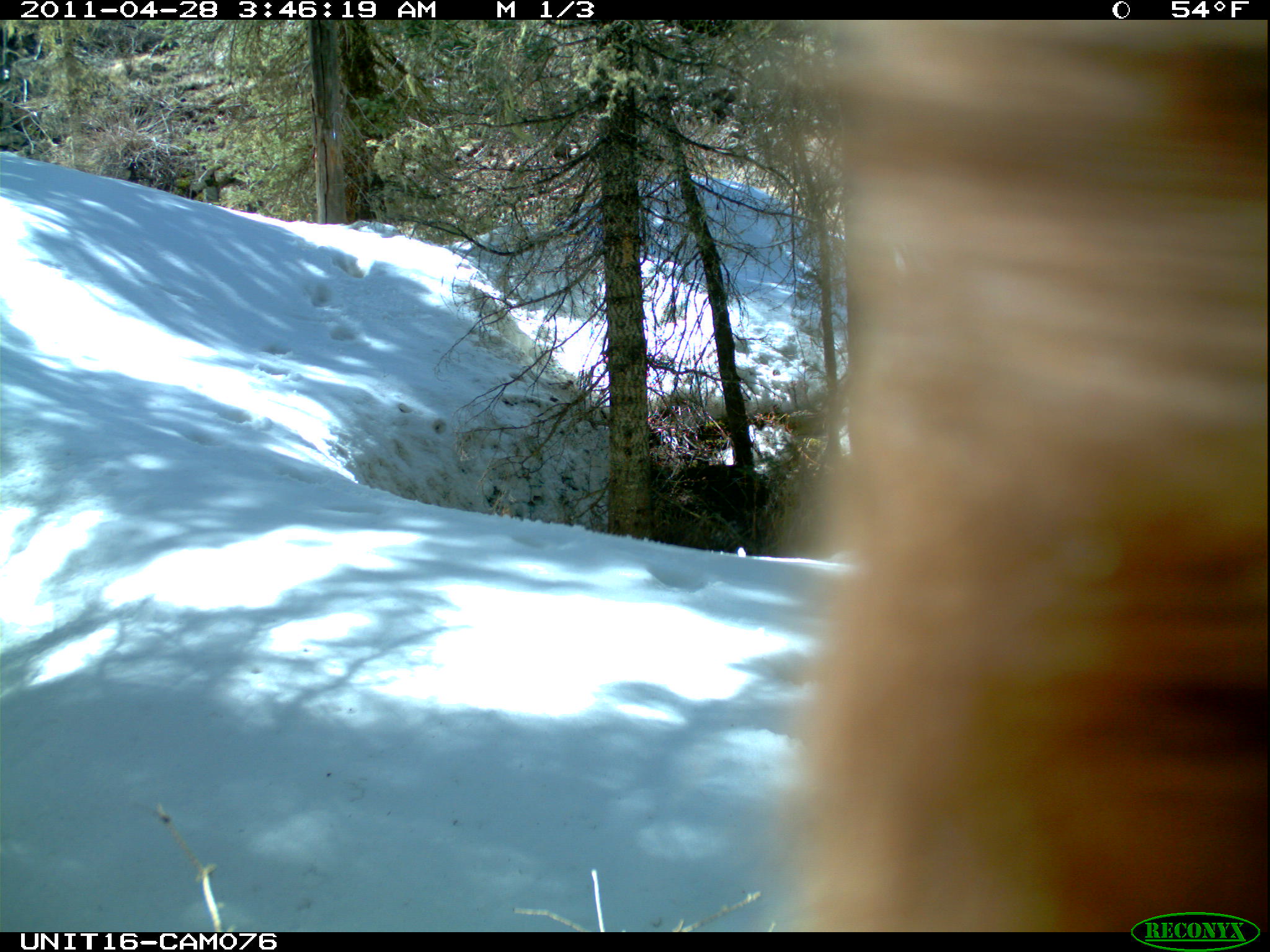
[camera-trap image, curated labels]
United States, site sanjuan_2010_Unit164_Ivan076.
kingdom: Animalia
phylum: Chordata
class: Mammalia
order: Carnivora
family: Ursidae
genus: Ursus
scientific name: Ursus americanus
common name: american black bear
Ursus americanus (american black bear).